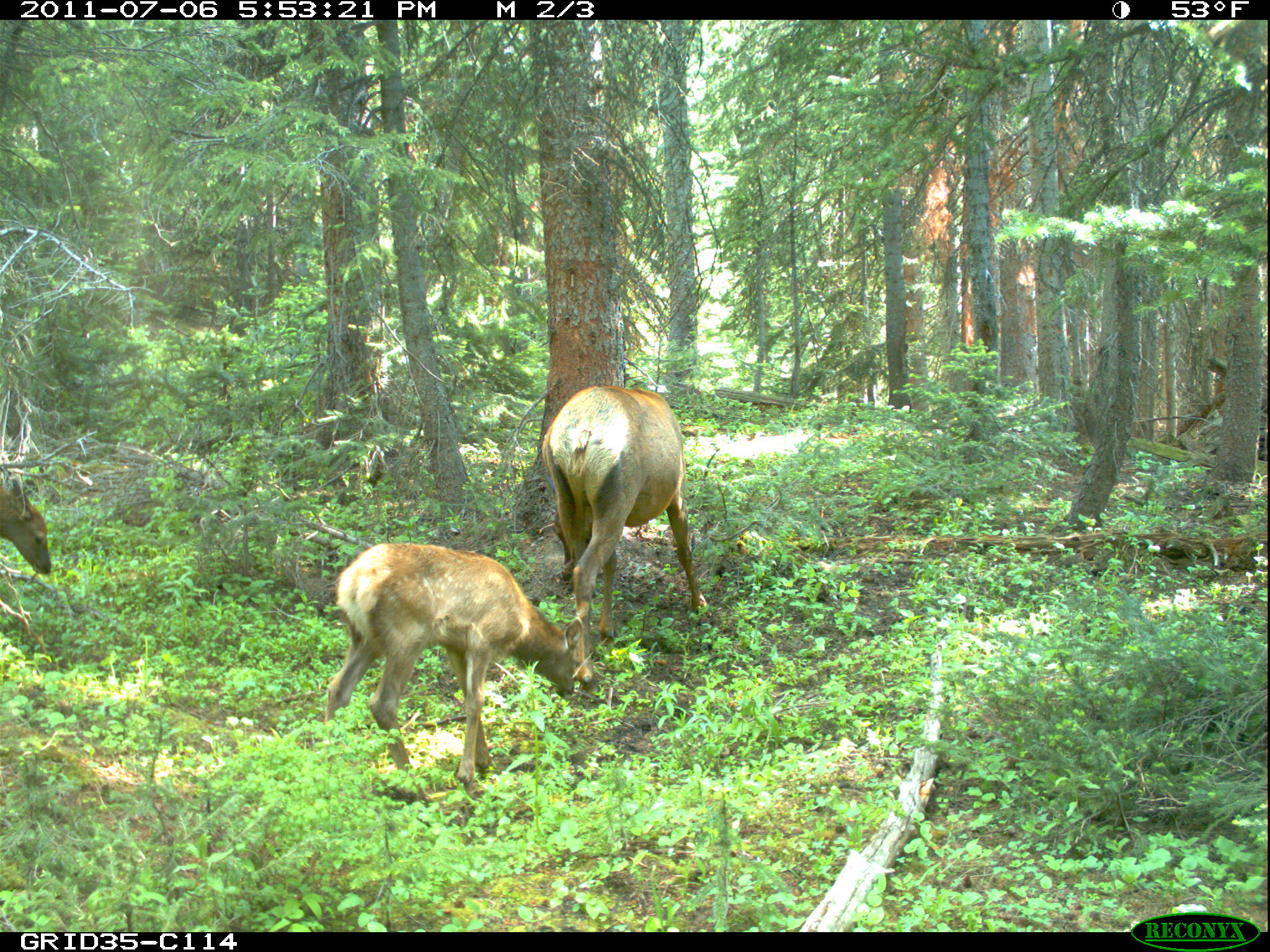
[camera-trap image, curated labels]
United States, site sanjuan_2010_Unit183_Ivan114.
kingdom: Animalia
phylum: Chordata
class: Mammalia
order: Artiodactyla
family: Cervidae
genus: Cervus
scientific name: Cervus elaphus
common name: red deer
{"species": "Cervus elaphus (red deer)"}